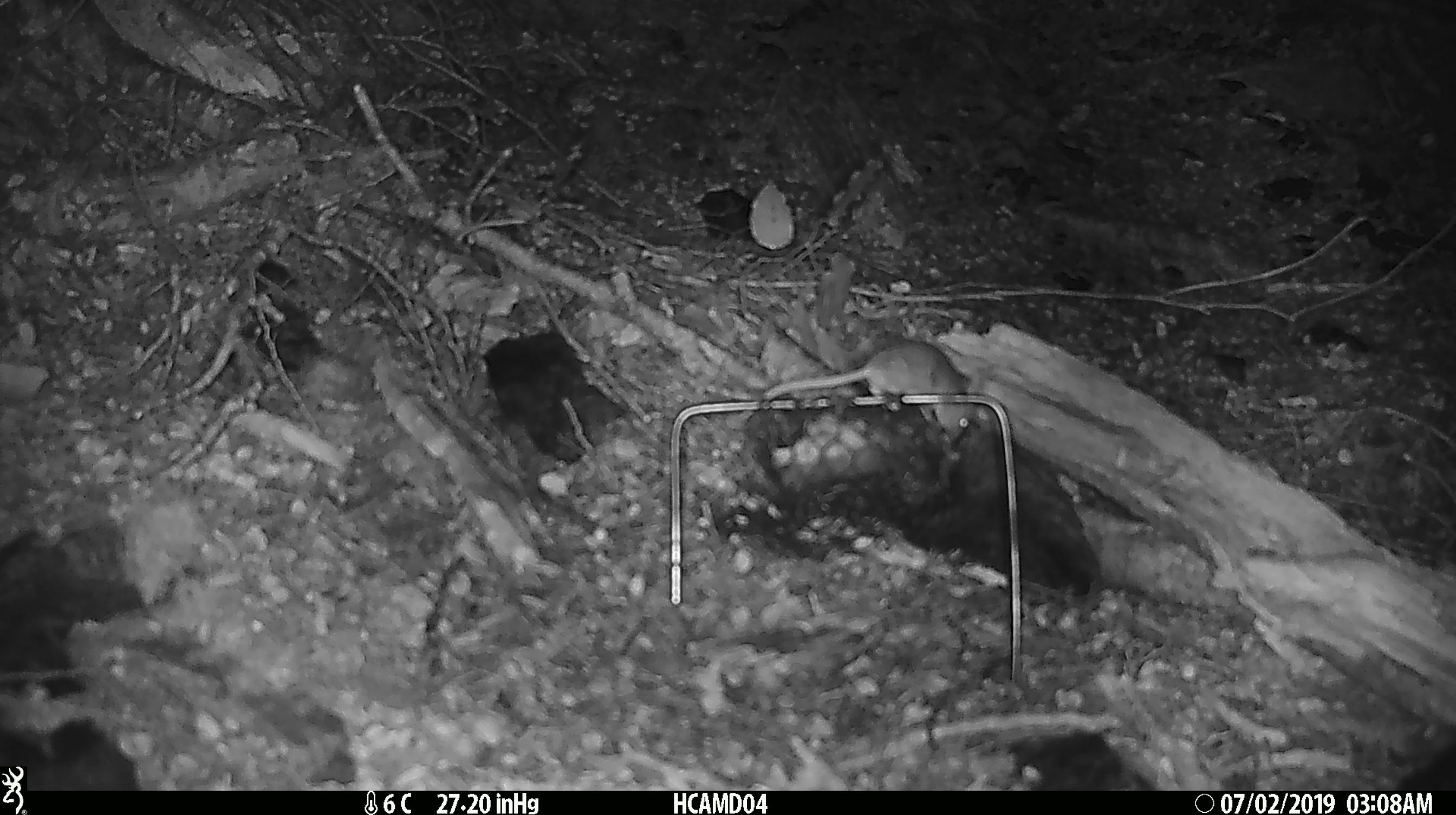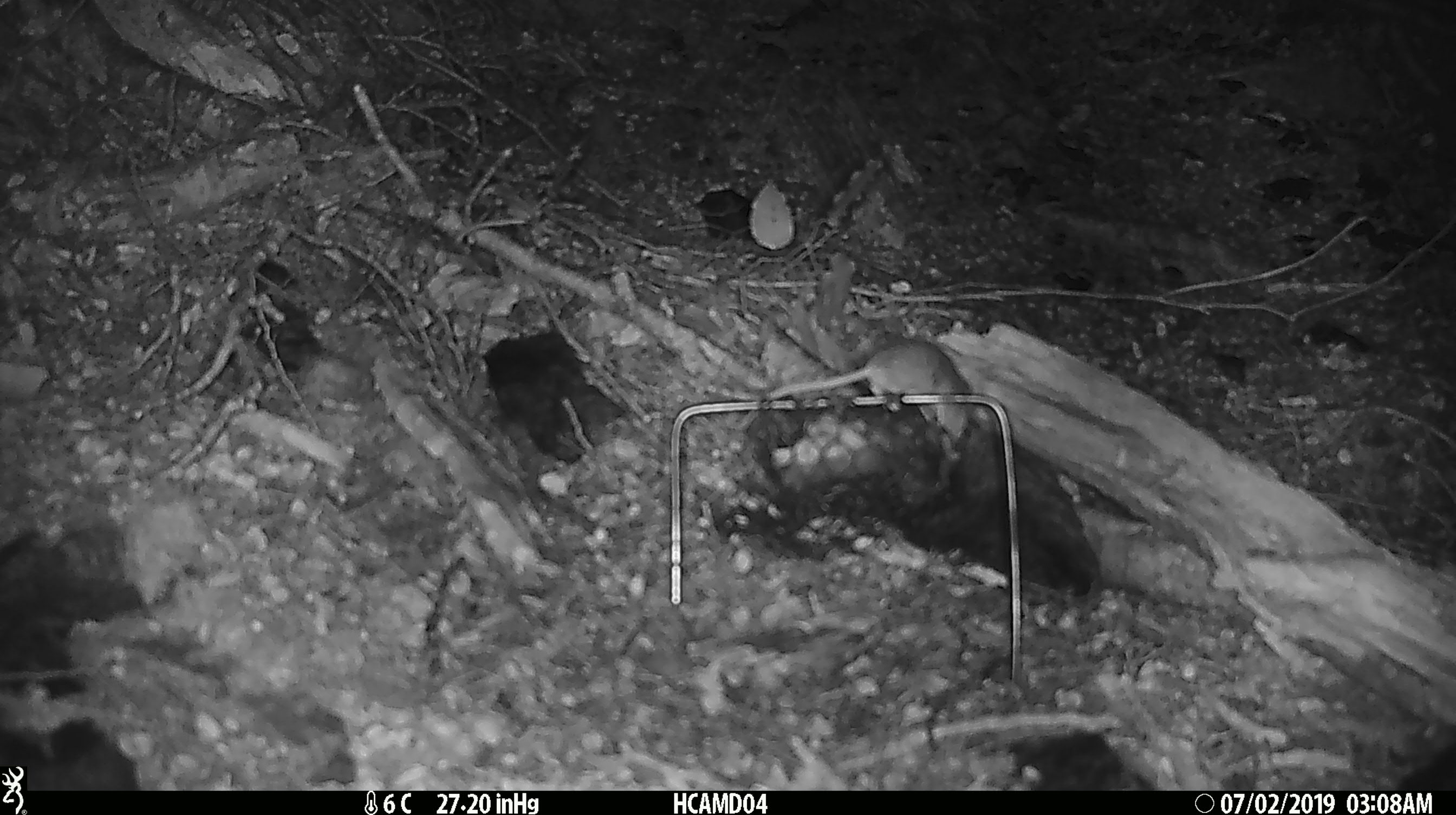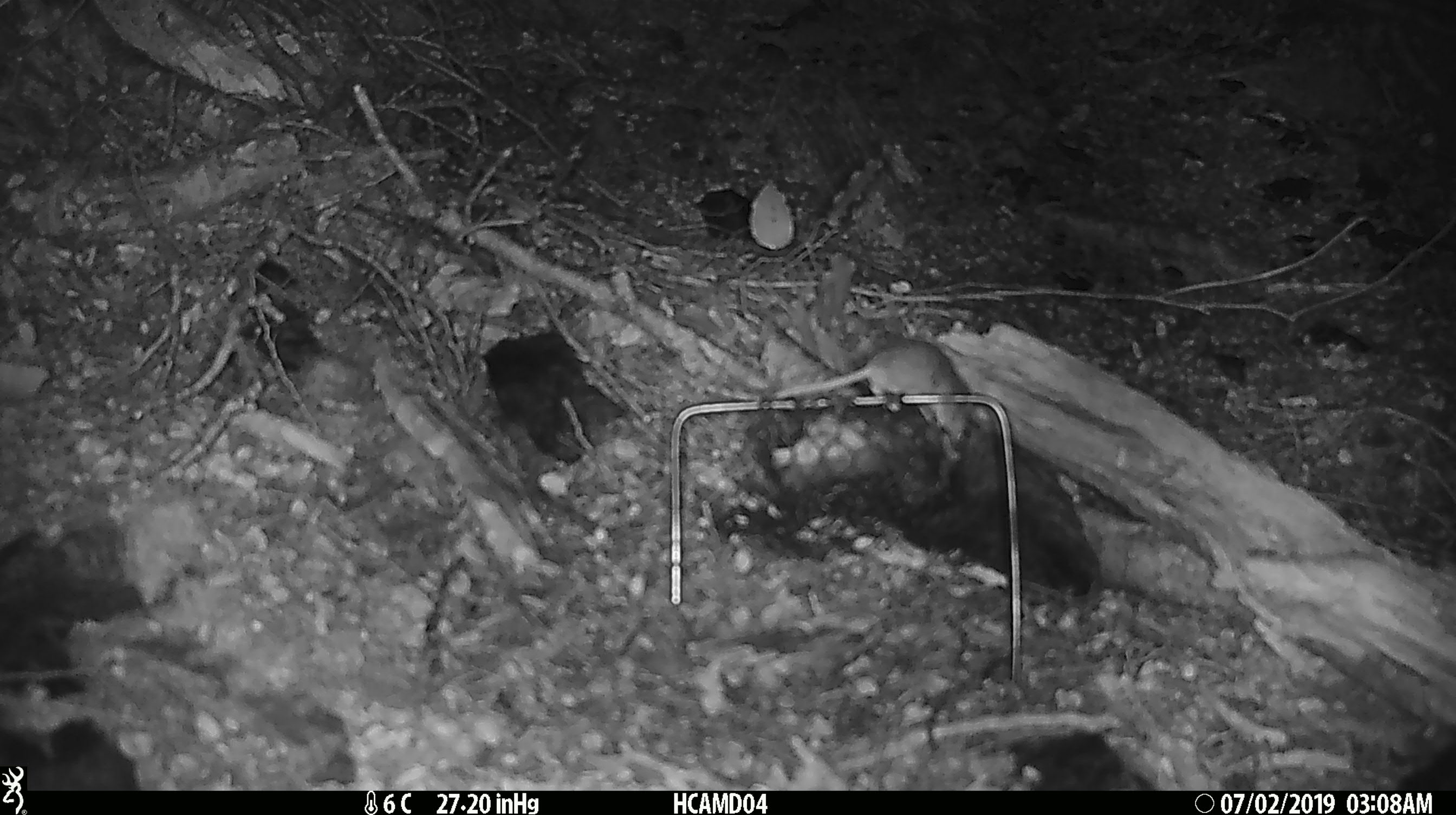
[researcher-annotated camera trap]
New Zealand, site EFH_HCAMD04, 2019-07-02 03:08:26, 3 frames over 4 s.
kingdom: Animalia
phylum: Chordata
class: Mammalia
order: Rodentia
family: Muridae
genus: Mus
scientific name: Mus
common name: mouse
Mouse (Mus).